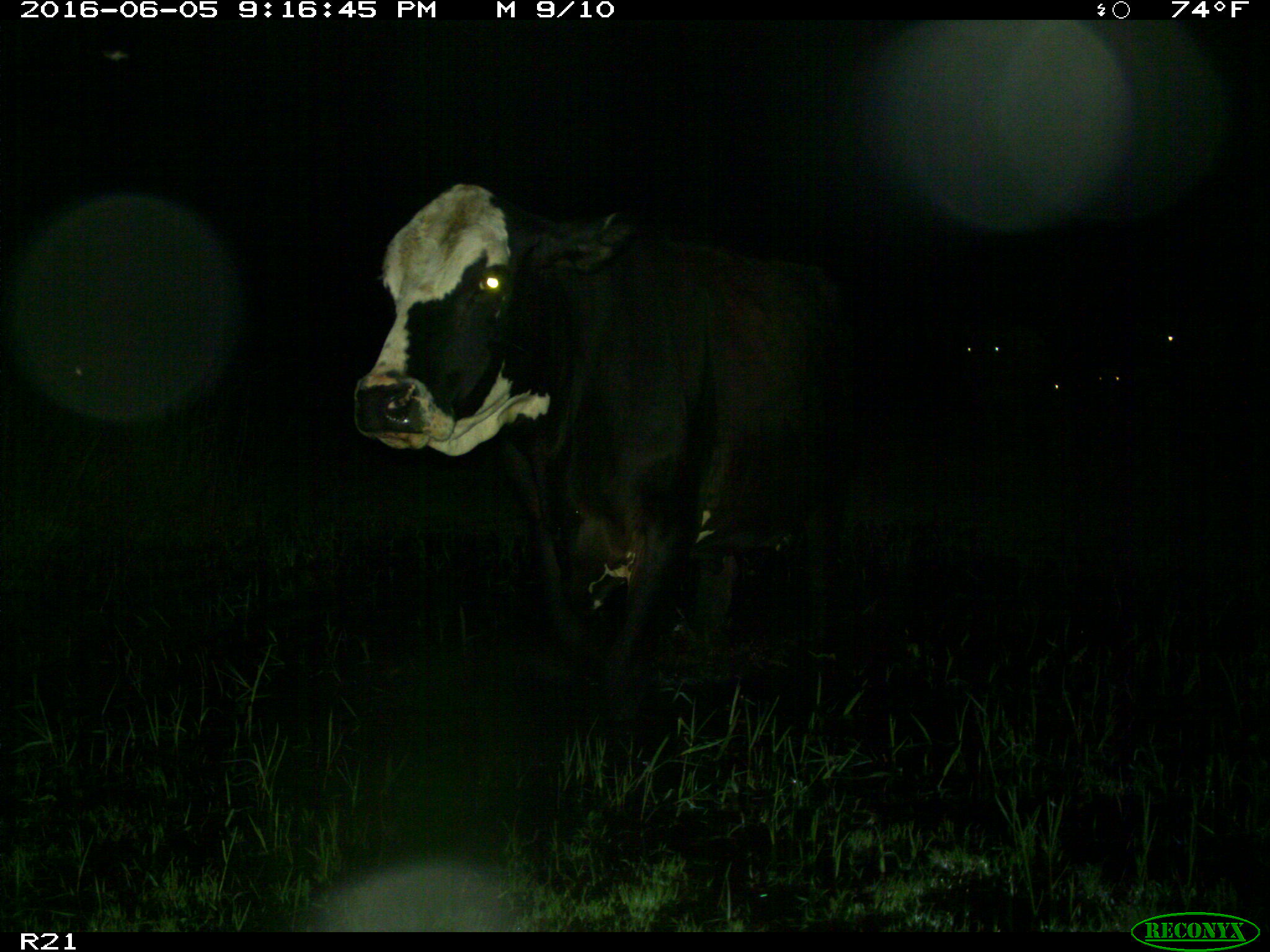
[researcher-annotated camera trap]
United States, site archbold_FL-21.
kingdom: Animalia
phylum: Chordata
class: Mammalia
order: Artiodactyla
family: Bovidae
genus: Bos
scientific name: Bos taurus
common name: domestic cow